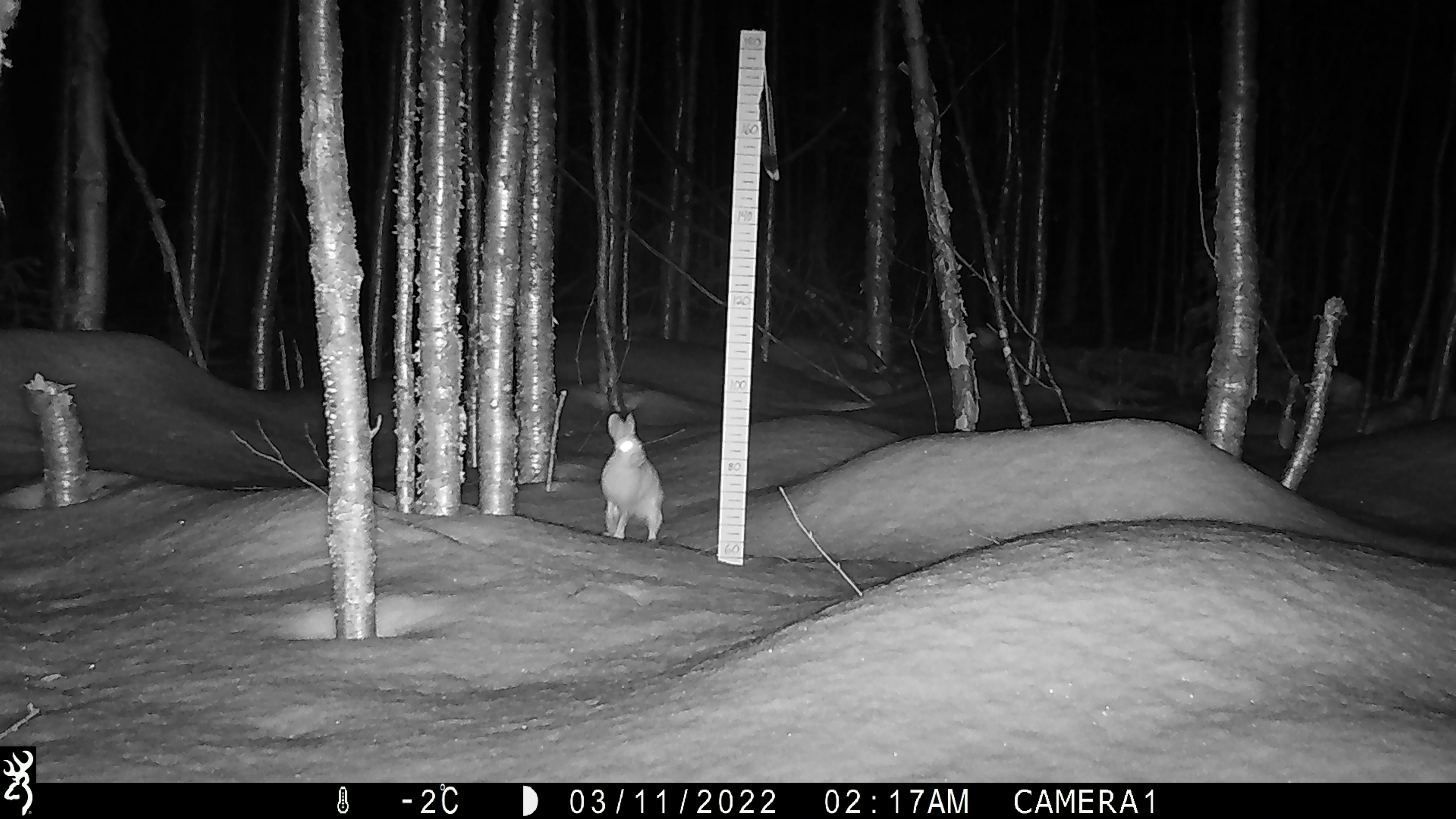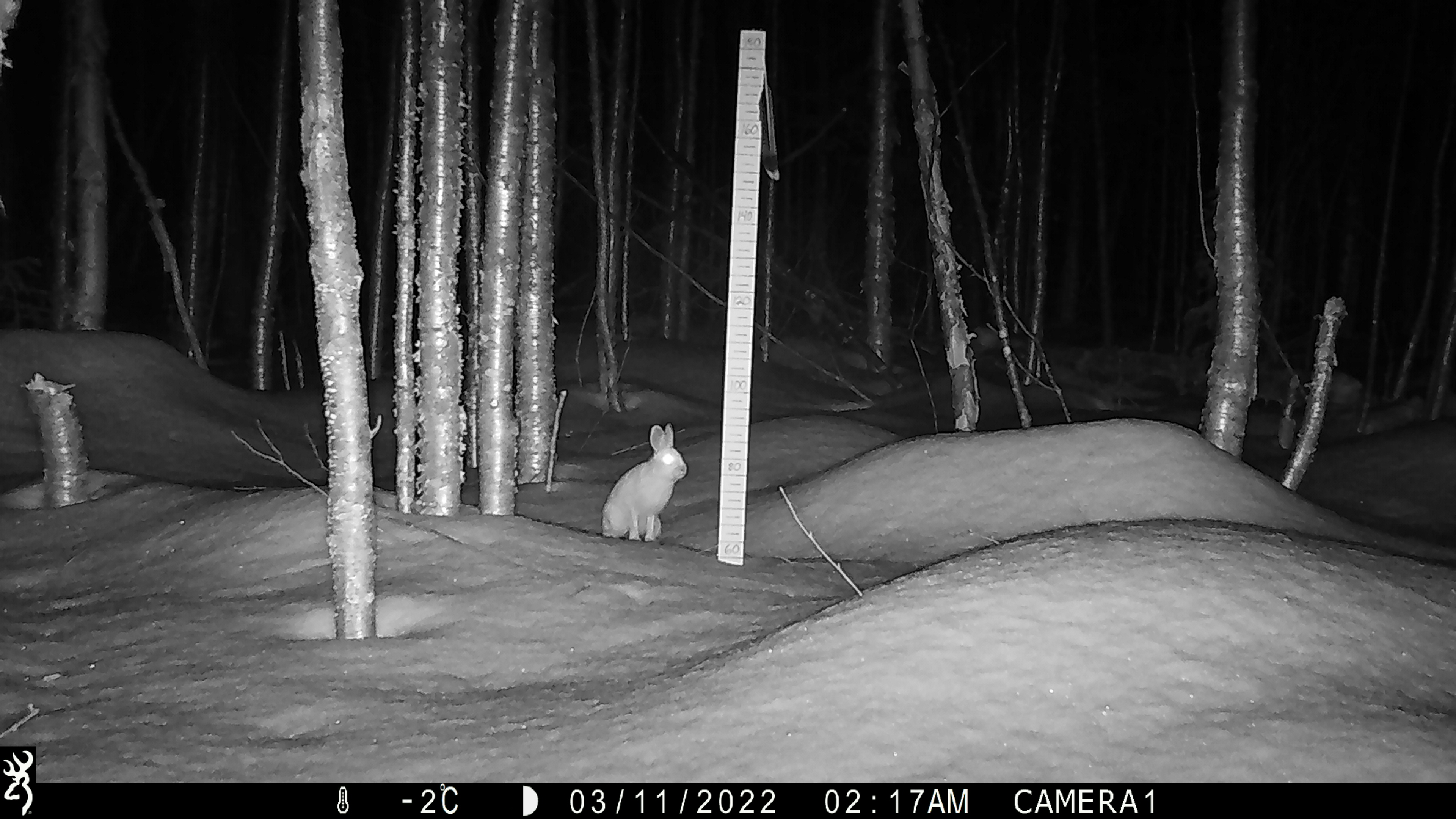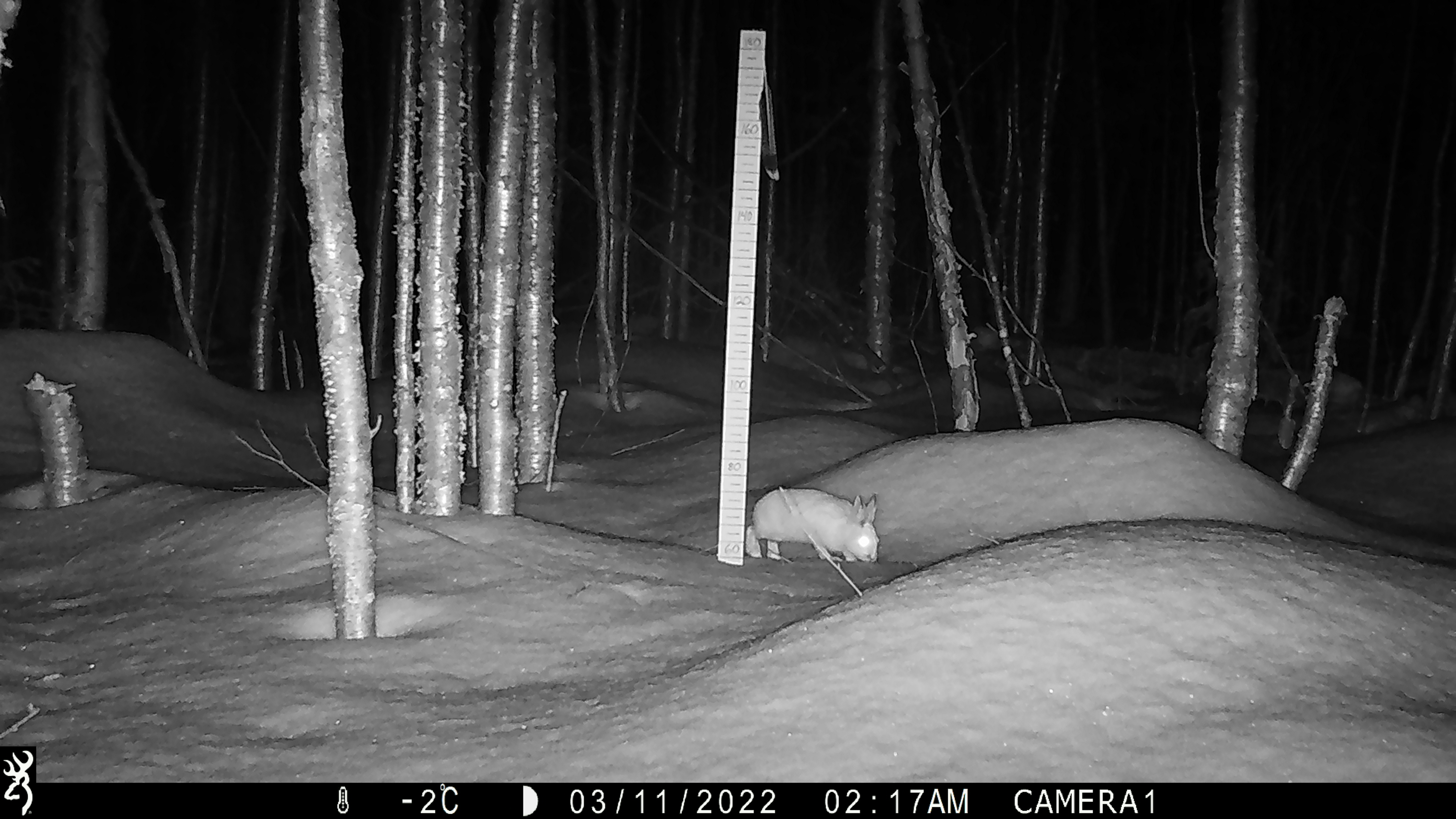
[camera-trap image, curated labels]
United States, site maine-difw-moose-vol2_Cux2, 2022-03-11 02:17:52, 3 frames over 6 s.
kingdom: Animalia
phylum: Chordata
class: Mammalia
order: Lagomorpha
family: Leporidae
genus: Lepus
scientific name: Lepus americanus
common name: snowshoe hare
Snowshoe hare (Lepus americanus).